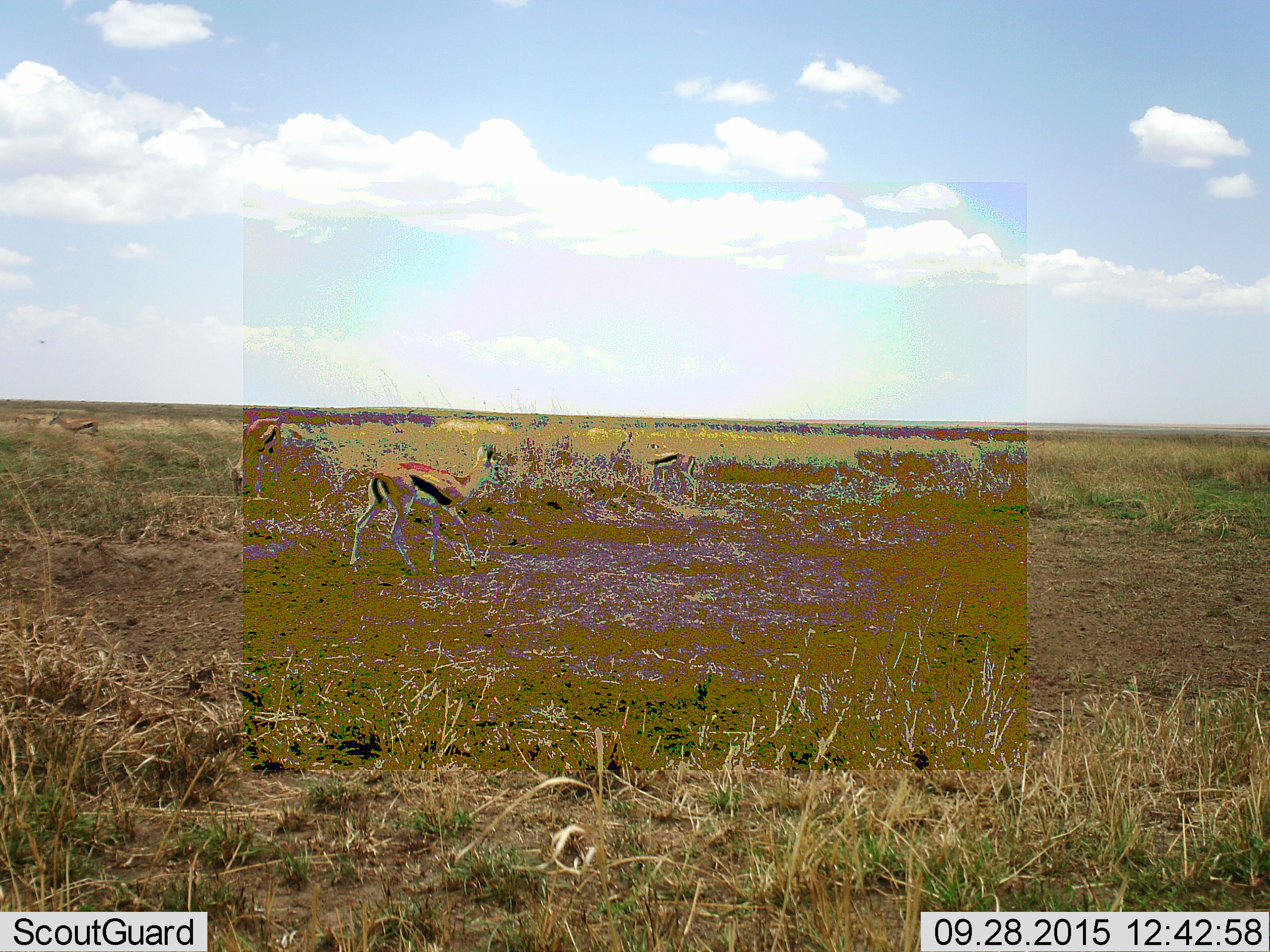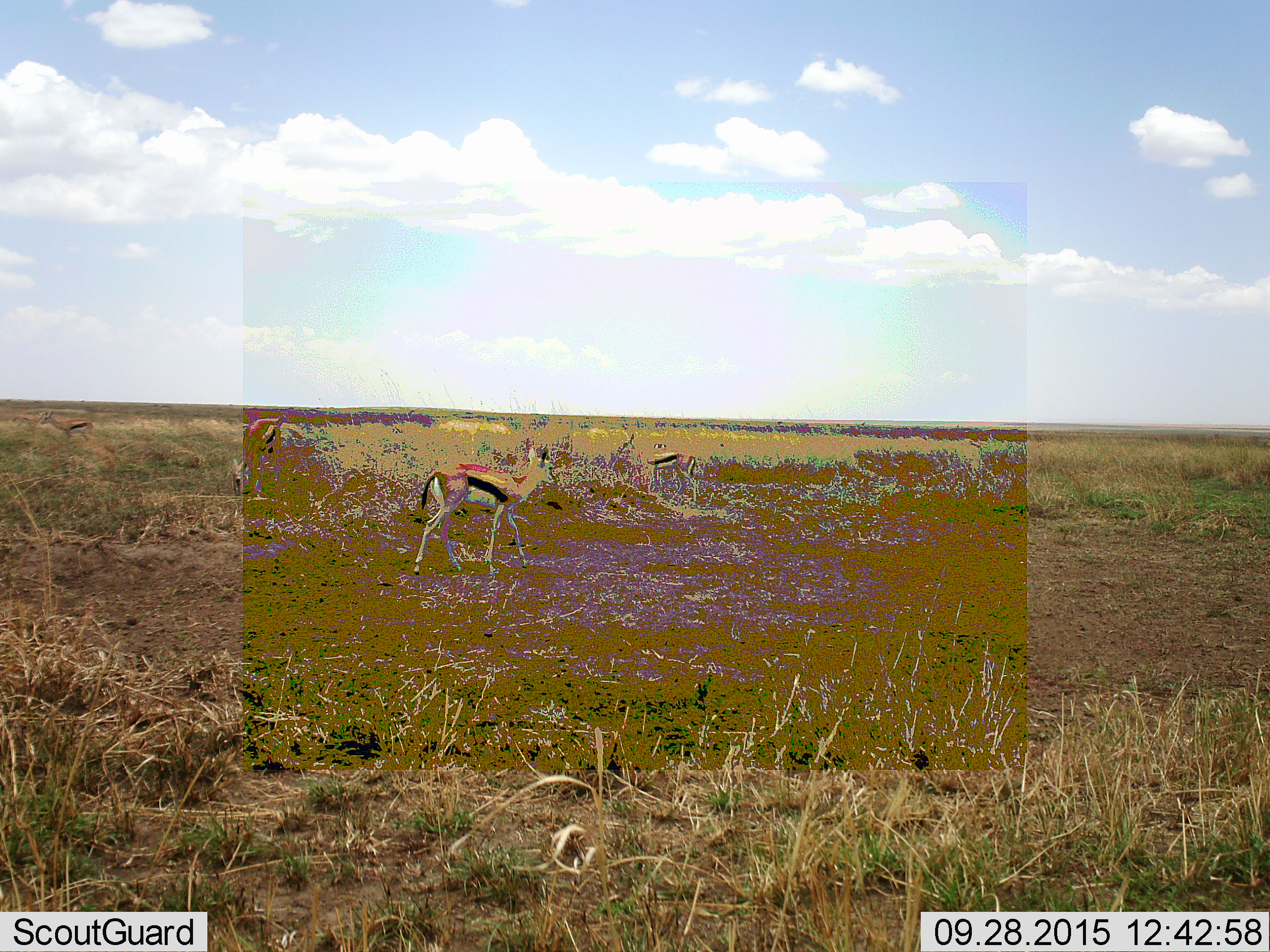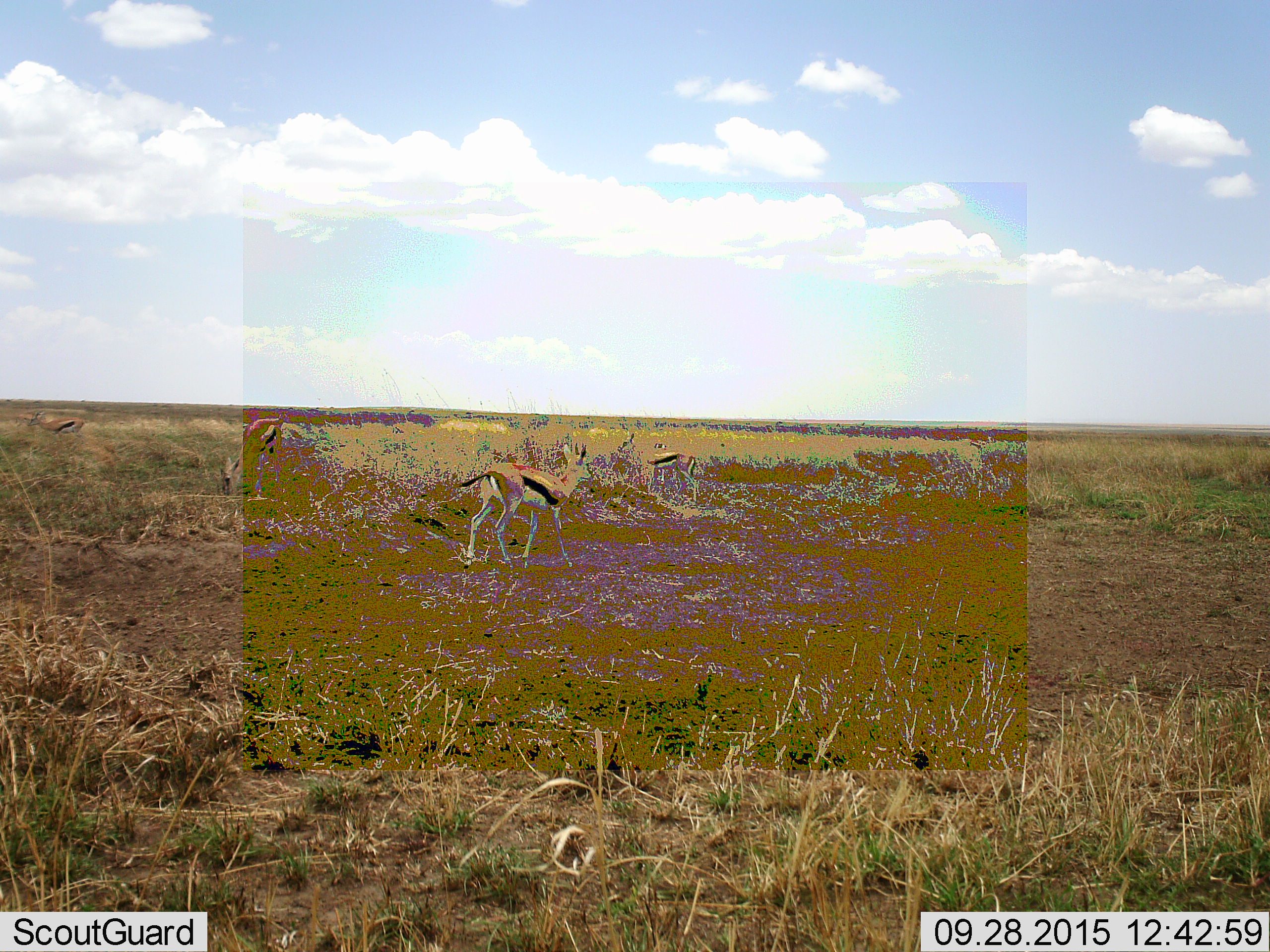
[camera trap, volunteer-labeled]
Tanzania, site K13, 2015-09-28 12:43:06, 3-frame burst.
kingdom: Animalia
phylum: Chordata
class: Mammalia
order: Artiodactyla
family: Bovidae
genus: Eudorcas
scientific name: Eudorcas thomsonii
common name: thomson's gazelle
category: gazellethomsons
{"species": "gazellethomsons (thomson's gazelle) (Eudorcas thomsonii)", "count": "4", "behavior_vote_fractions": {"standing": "62%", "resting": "0%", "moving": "100%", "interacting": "0%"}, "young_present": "0%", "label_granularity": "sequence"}